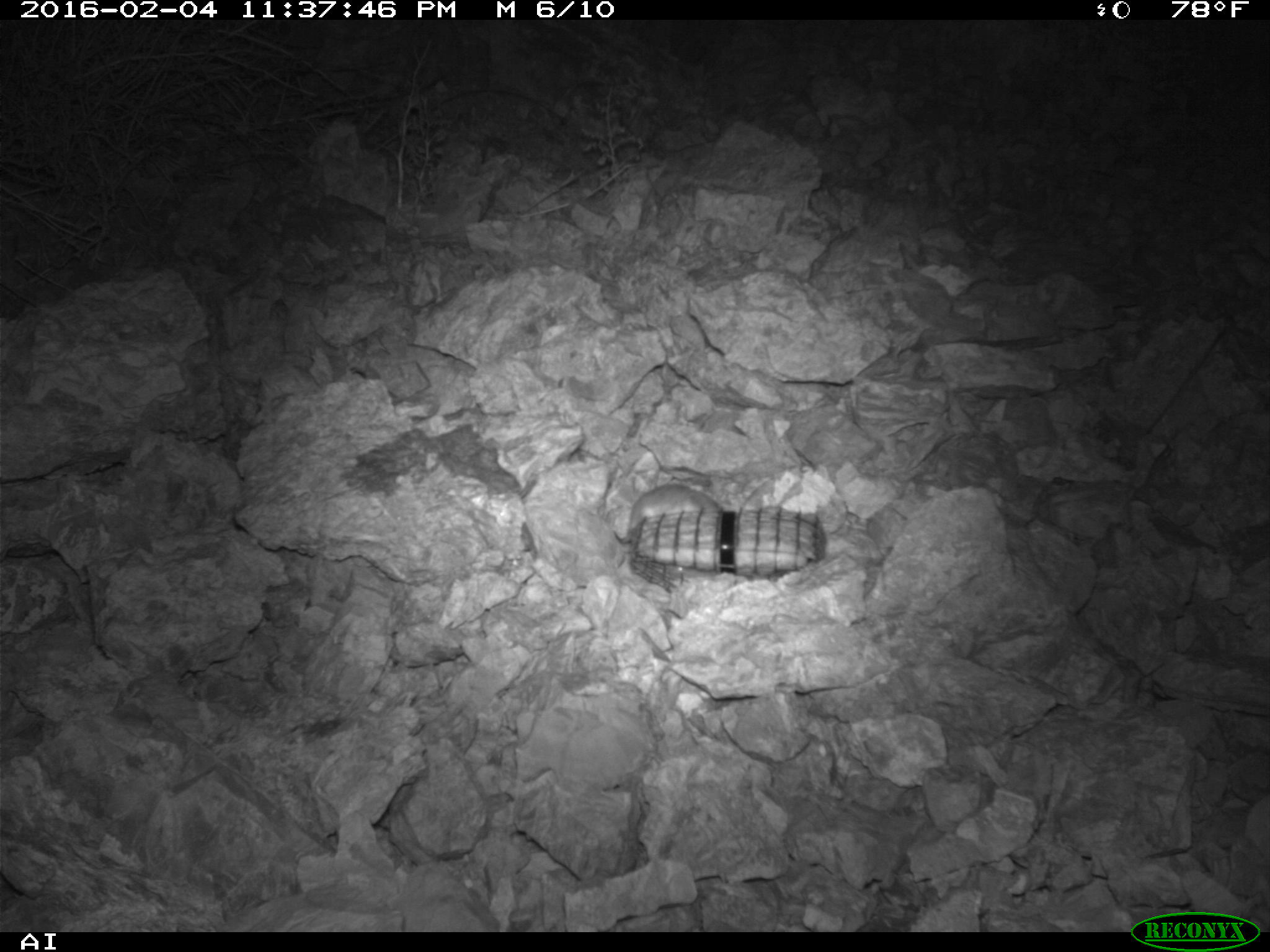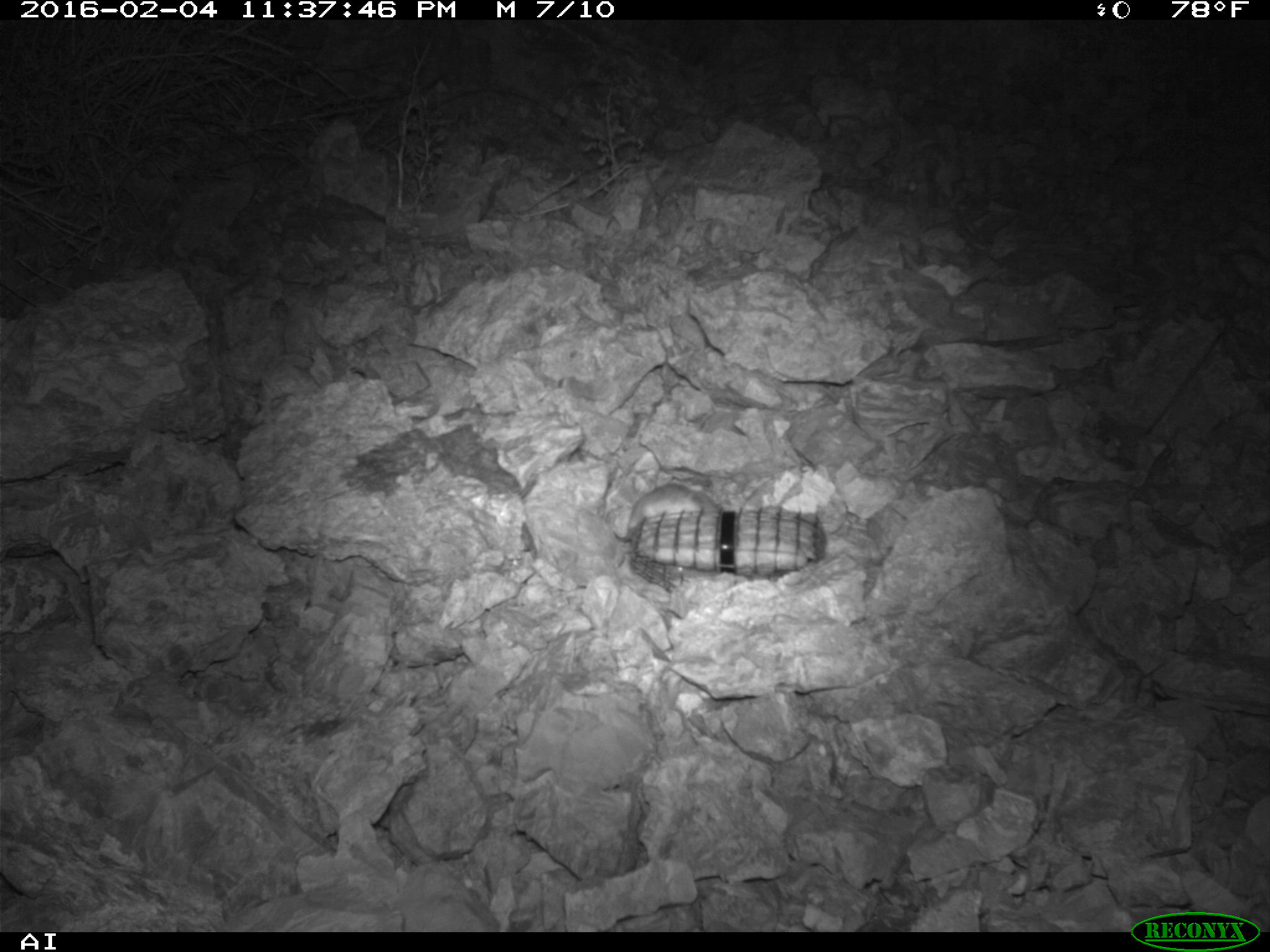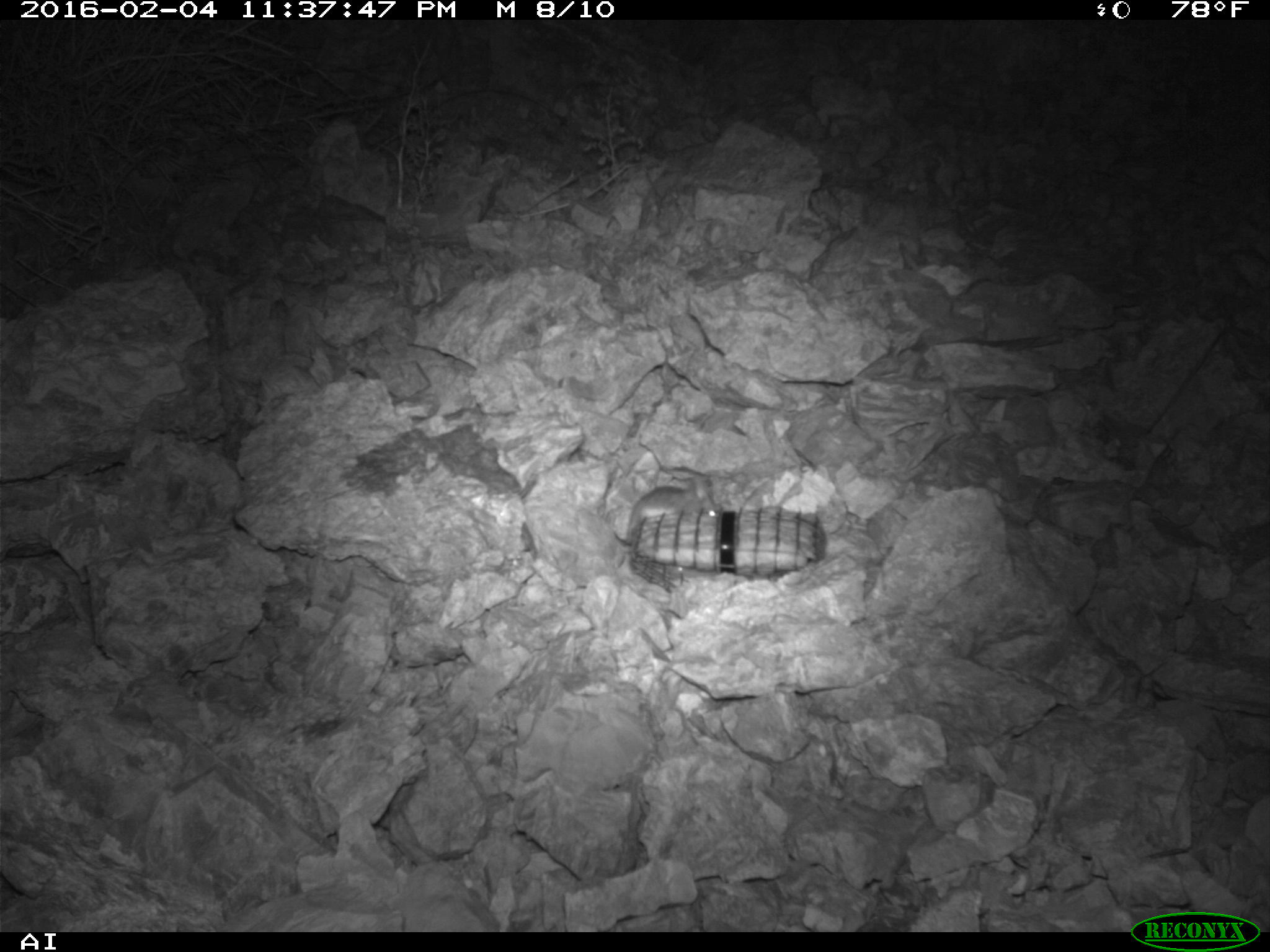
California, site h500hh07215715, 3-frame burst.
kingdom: Animalia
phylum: Chordata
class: Mammalia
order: Rodentia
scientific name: Rodentia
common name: rodent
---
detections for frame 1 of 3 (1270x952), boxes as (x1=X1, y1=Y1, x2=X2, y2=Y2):
rodent: (x1=618, y1=484, x2=721, y2=545)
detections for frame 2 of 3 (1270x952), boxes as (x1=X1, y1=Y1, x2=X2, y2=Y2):
rodent: (x1=624, y1=480, x2=725, y2=540)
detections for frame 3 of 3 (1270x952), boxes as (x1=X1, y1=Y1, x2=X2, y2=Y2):
rodent: (x1=613, y1=475, x2=716, y2=548)